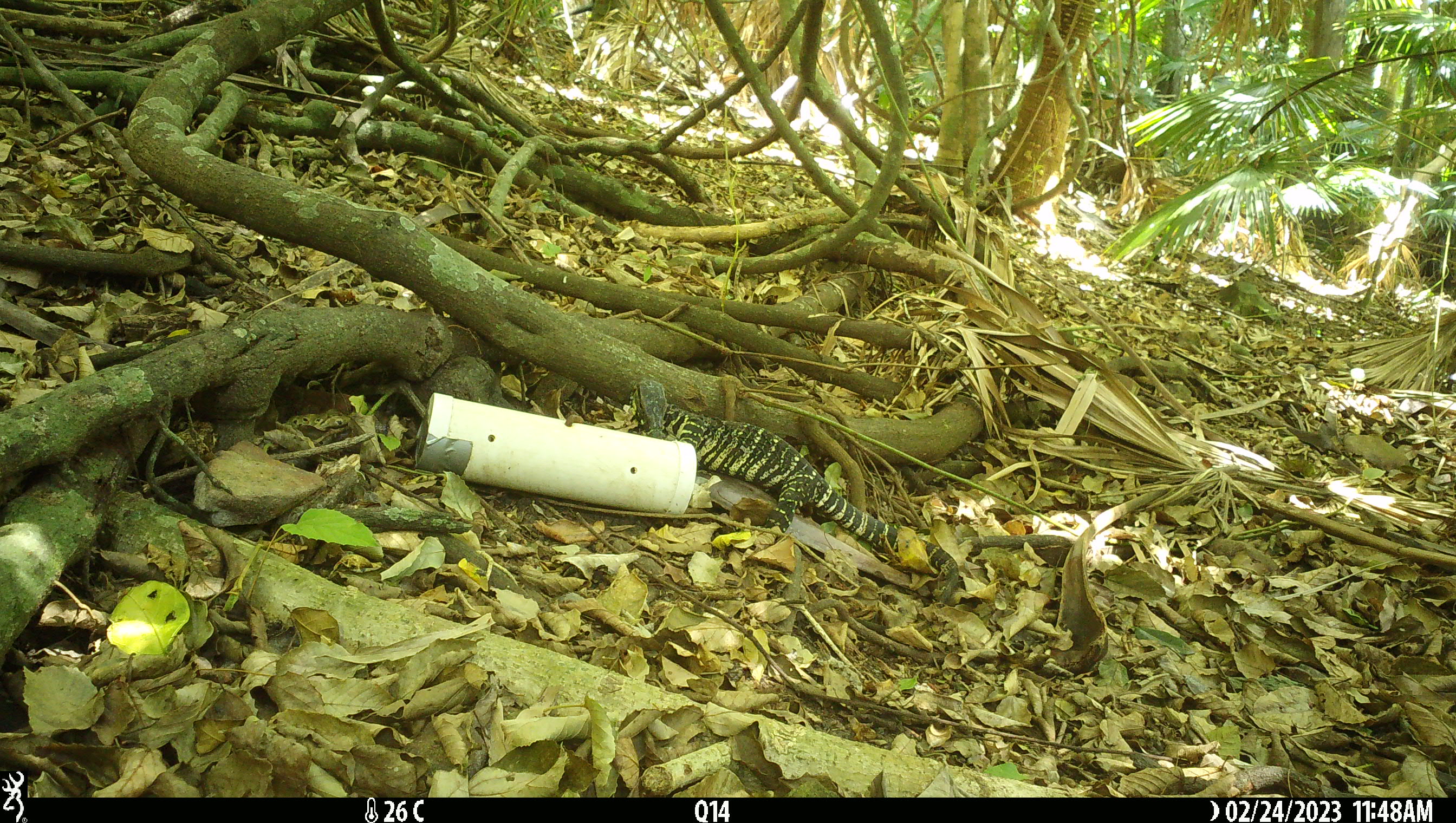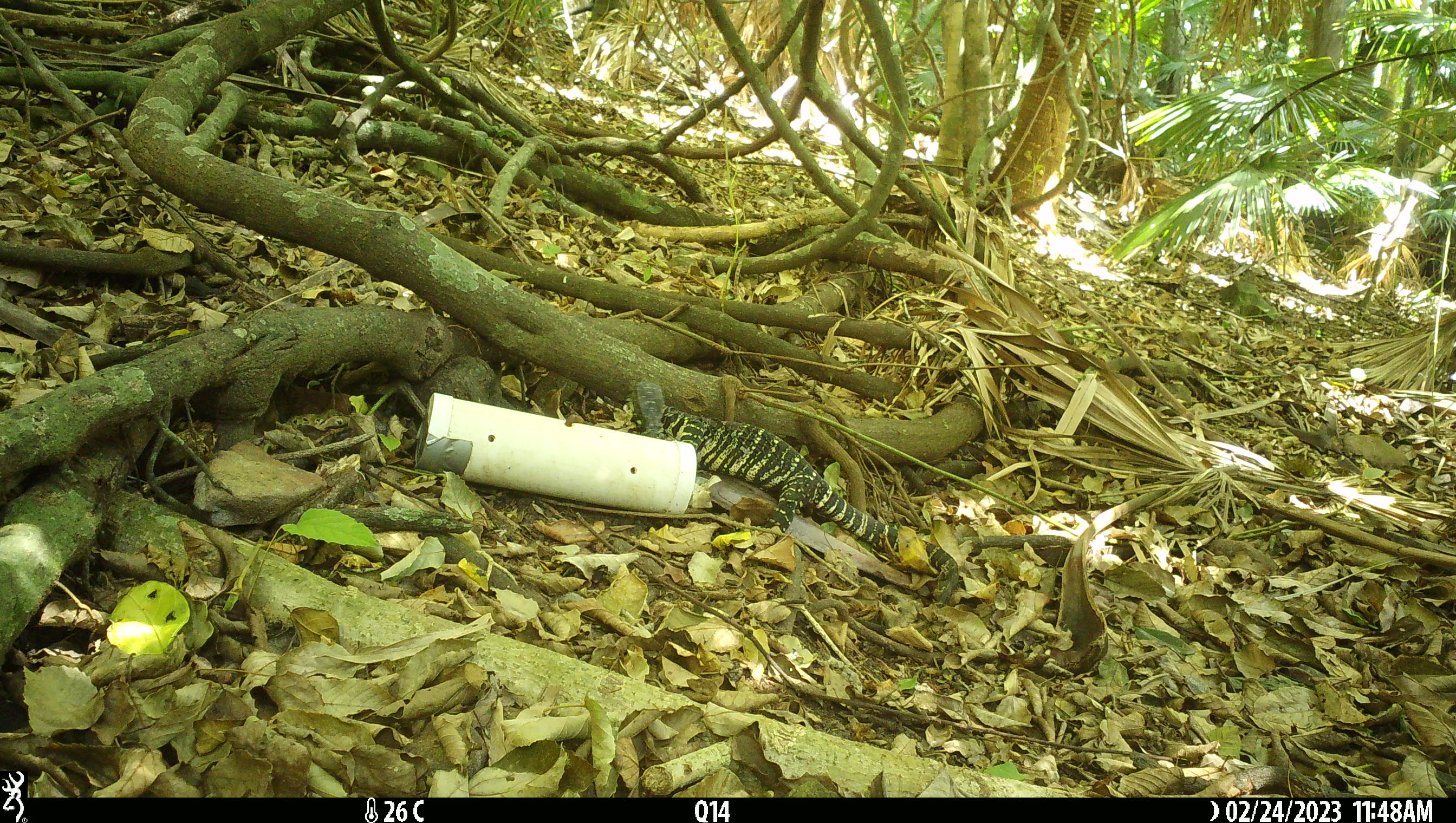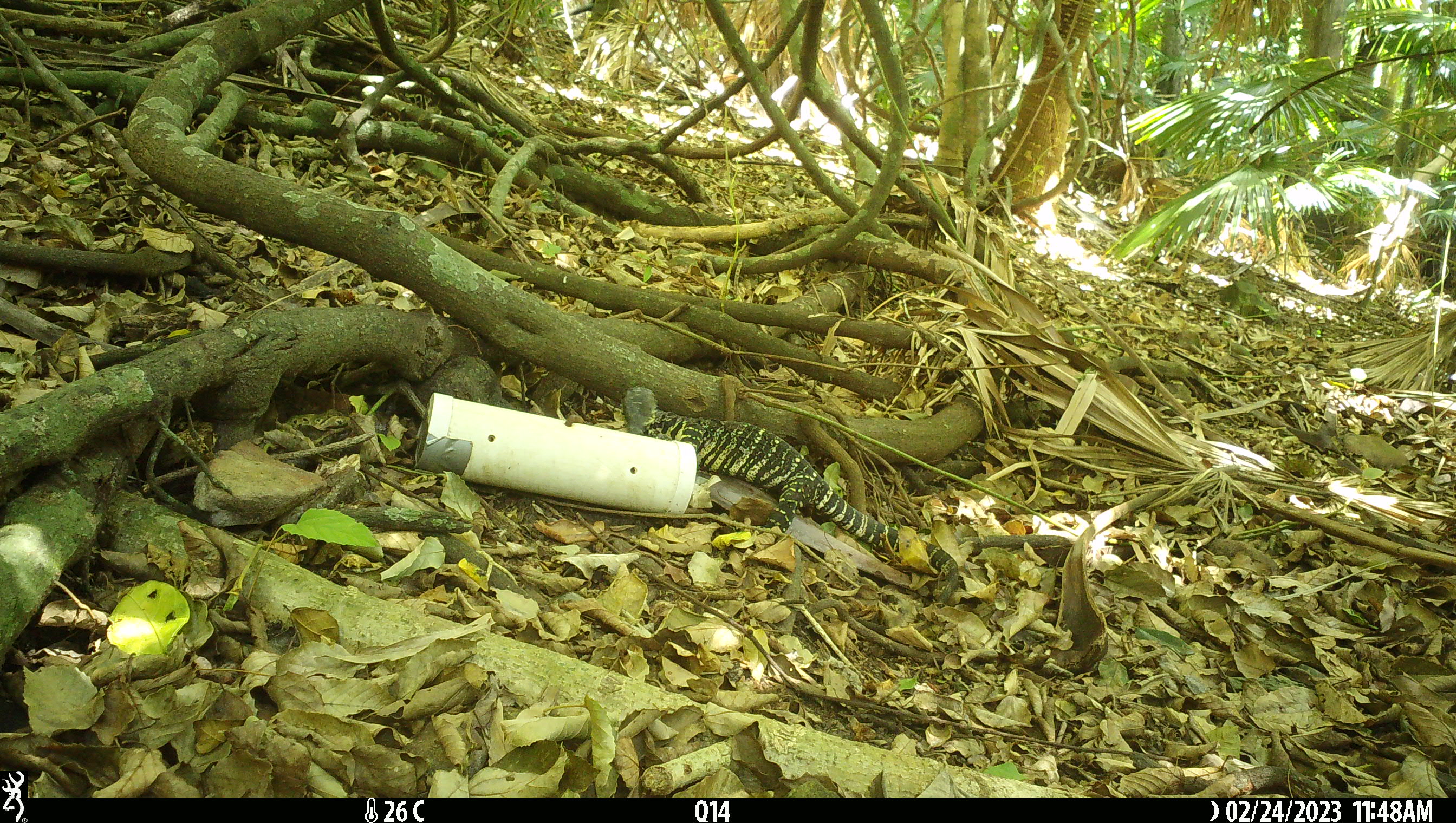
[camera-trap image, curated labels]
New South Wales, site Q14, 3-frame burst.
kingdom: Animalia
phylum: Chordata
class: Reptilia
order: Squamata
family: Varanidae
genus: Varanus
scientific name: Varanus varius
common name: lace monitor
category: goanna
Goanna (lace monitor) (Varanus varius).